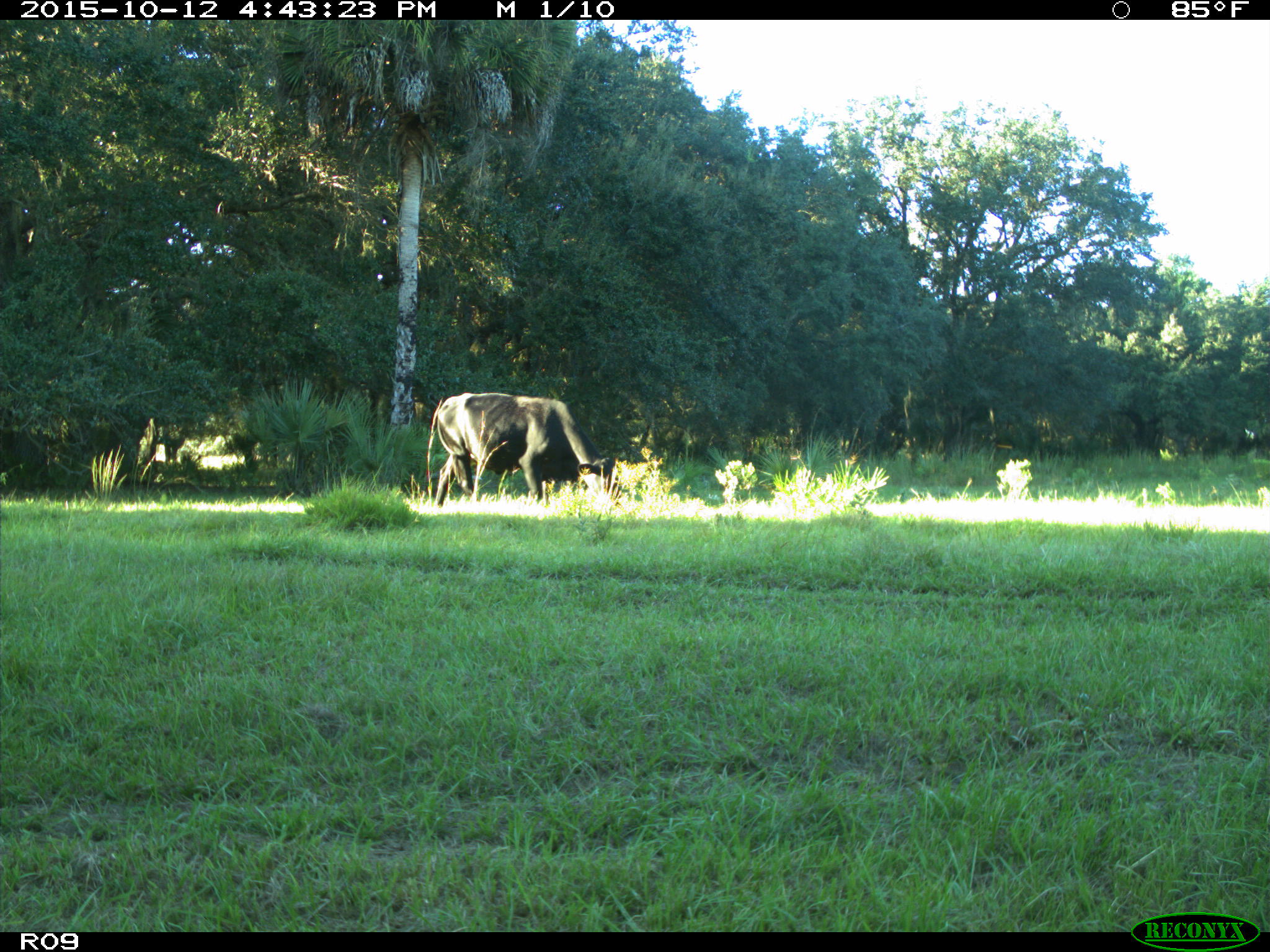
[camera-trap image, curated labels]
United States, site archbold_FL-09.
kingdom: Animalia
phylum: Chordata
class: Mammalia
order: Artiodactyla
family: Bovidae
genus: Bos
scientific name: Bos taurus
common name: domestic cow